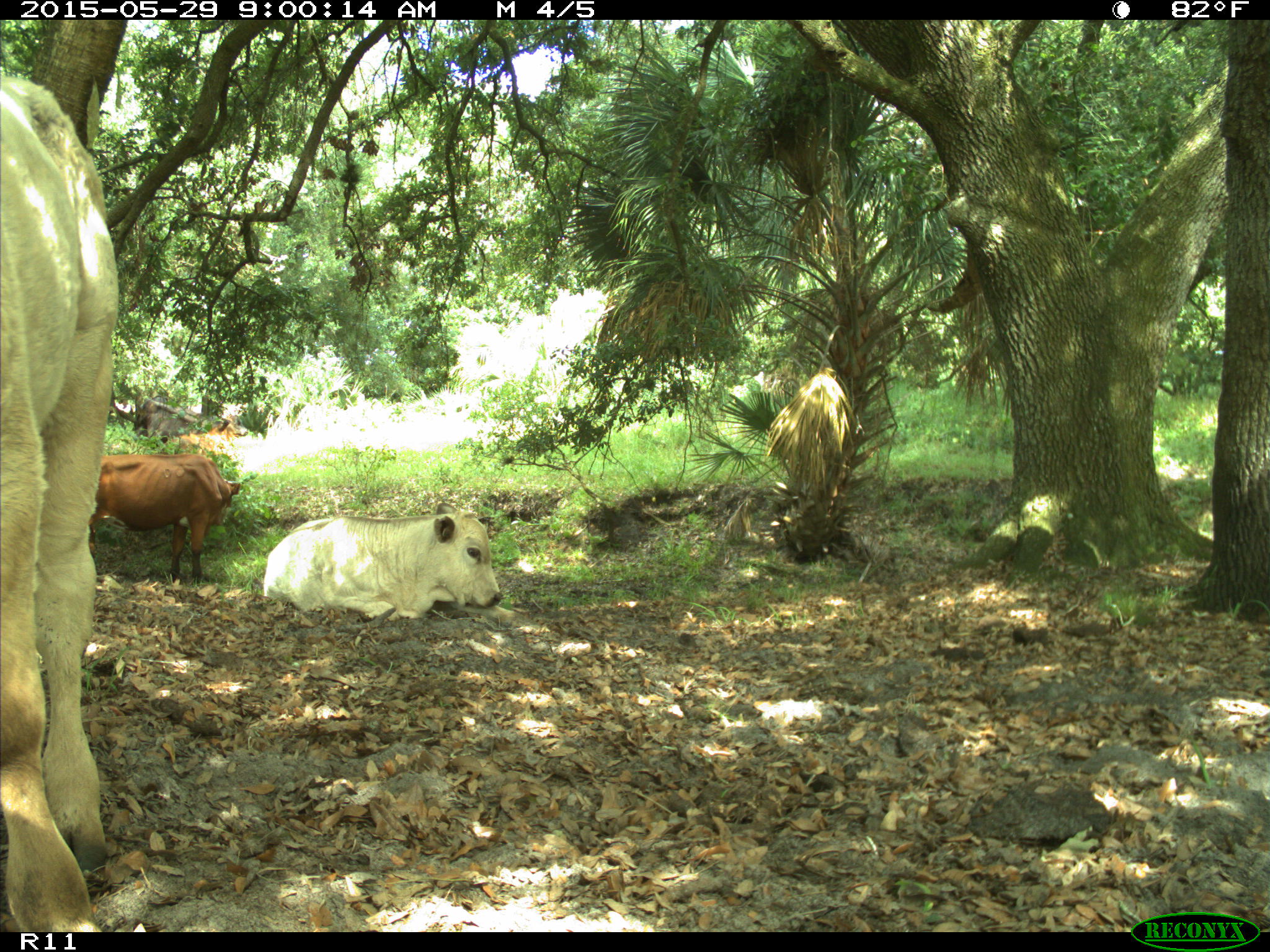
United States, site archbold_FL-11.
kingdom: Animalia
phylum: Chordata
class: Mammalia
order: Artiodactyla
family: Bovidae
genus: Bos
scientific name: Bos taurus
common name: domestic cow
Bos taurus (domestic cow).